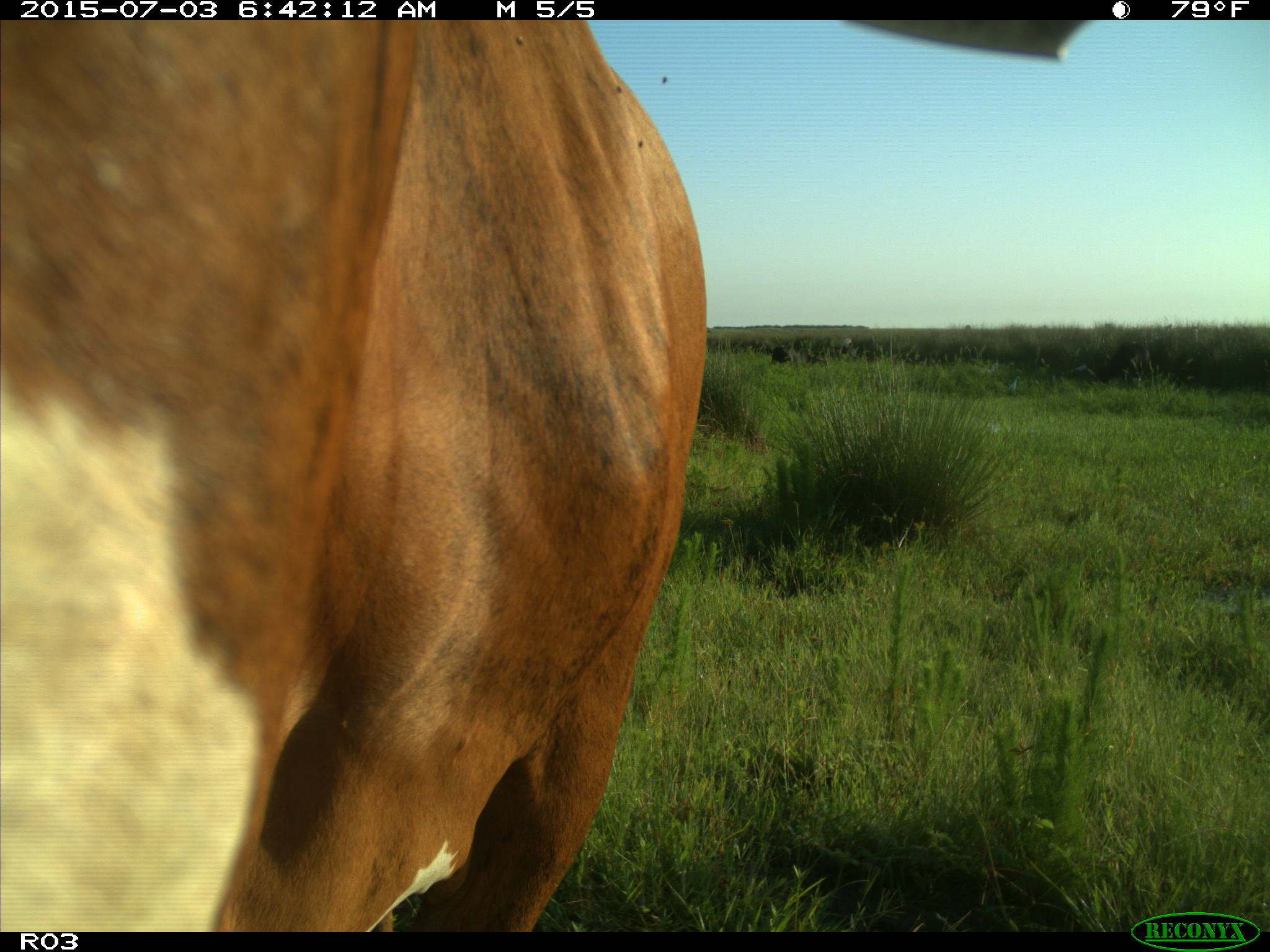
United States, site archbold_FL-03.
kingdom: Animalia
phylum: Chordata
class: Mammalia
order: Artiodactyla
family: Bovidae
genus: Bos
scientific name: Bos taurus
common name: domestic cow